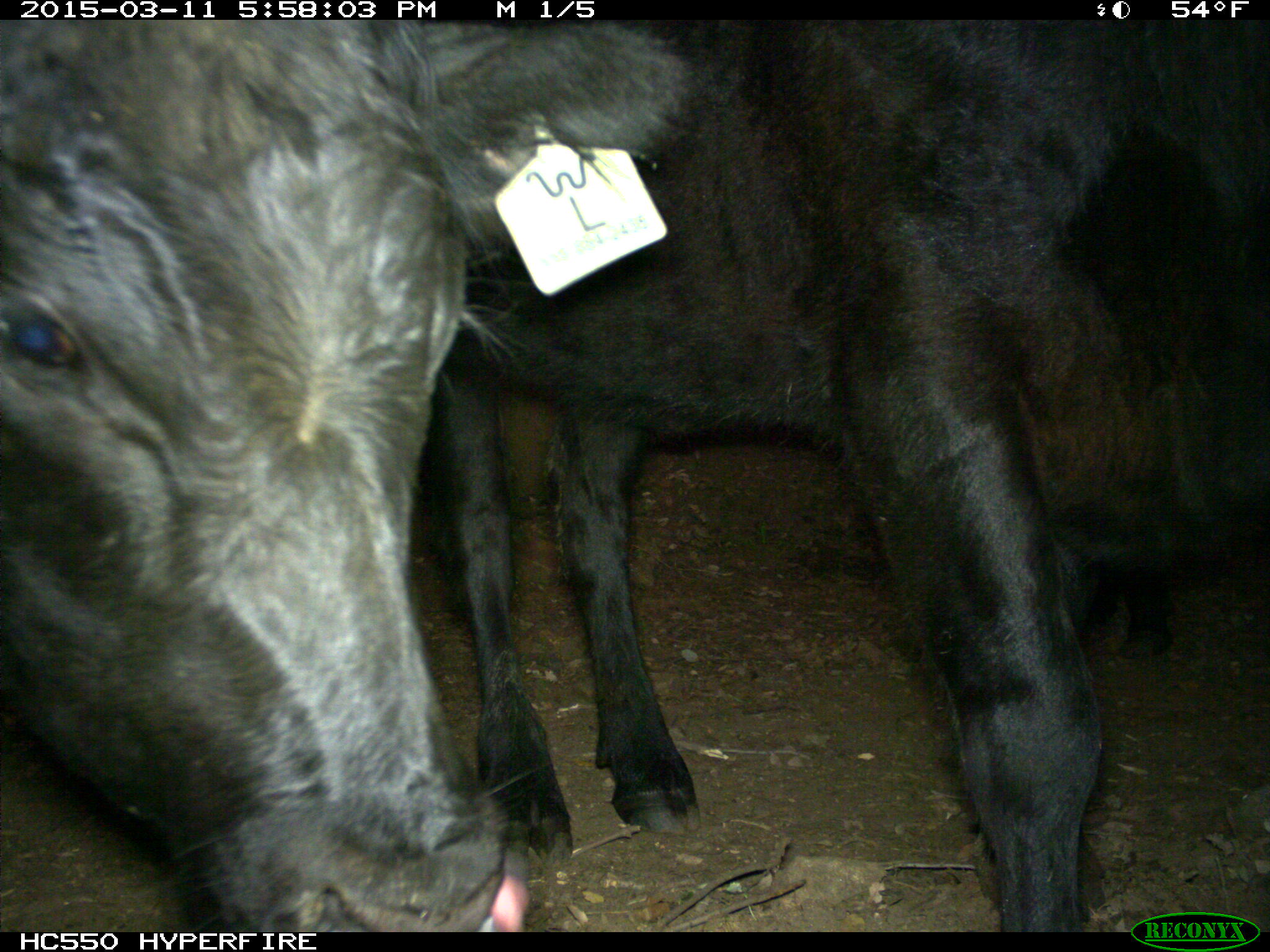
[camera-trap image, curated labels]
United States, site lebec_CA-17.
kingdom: Animalia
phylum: Chordata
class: Mammalia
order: Artiodactyla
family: Bovidae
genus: Bos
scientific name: Bos taurus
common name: domestic cow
Bos taurus (domestic cow).